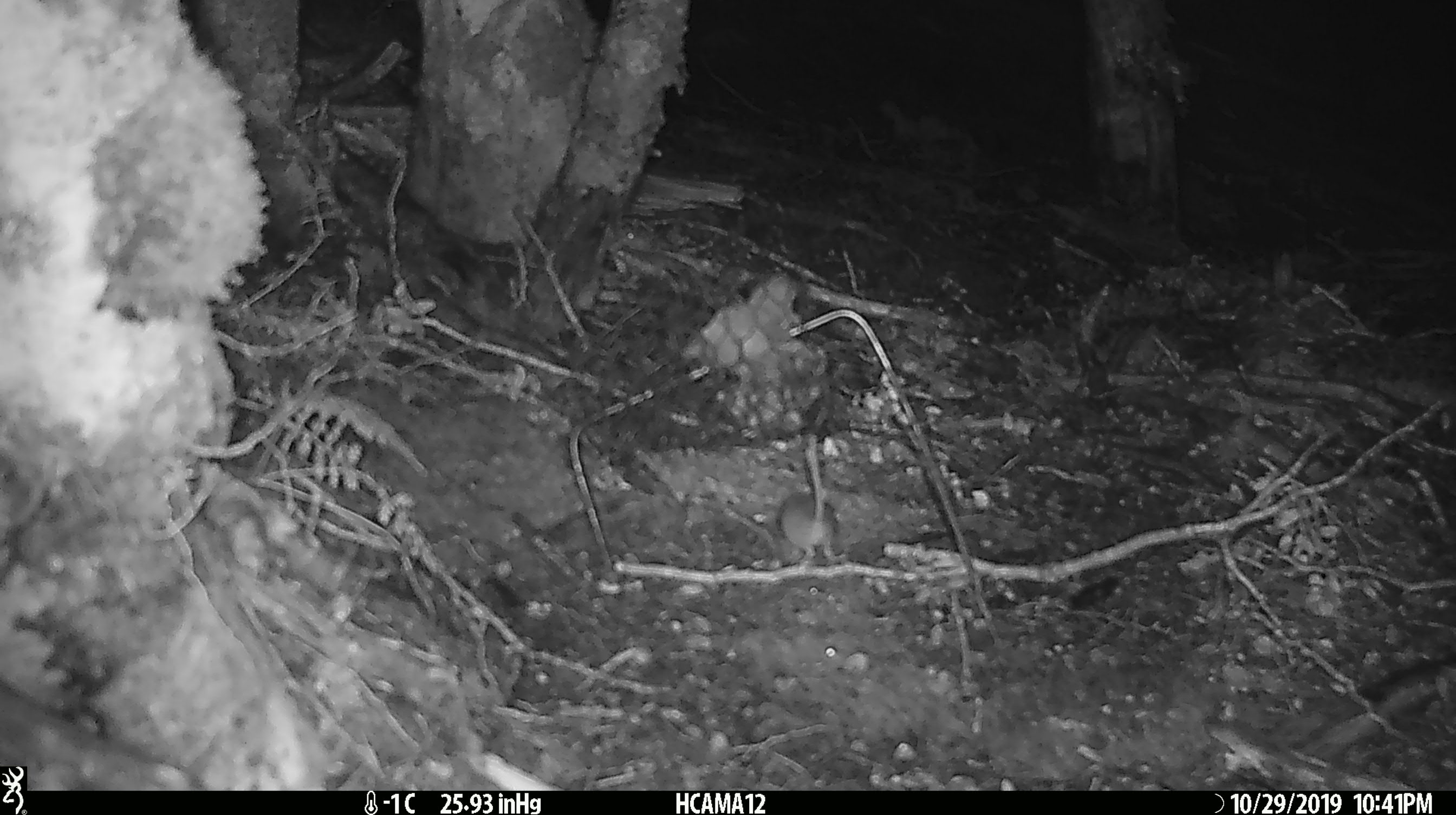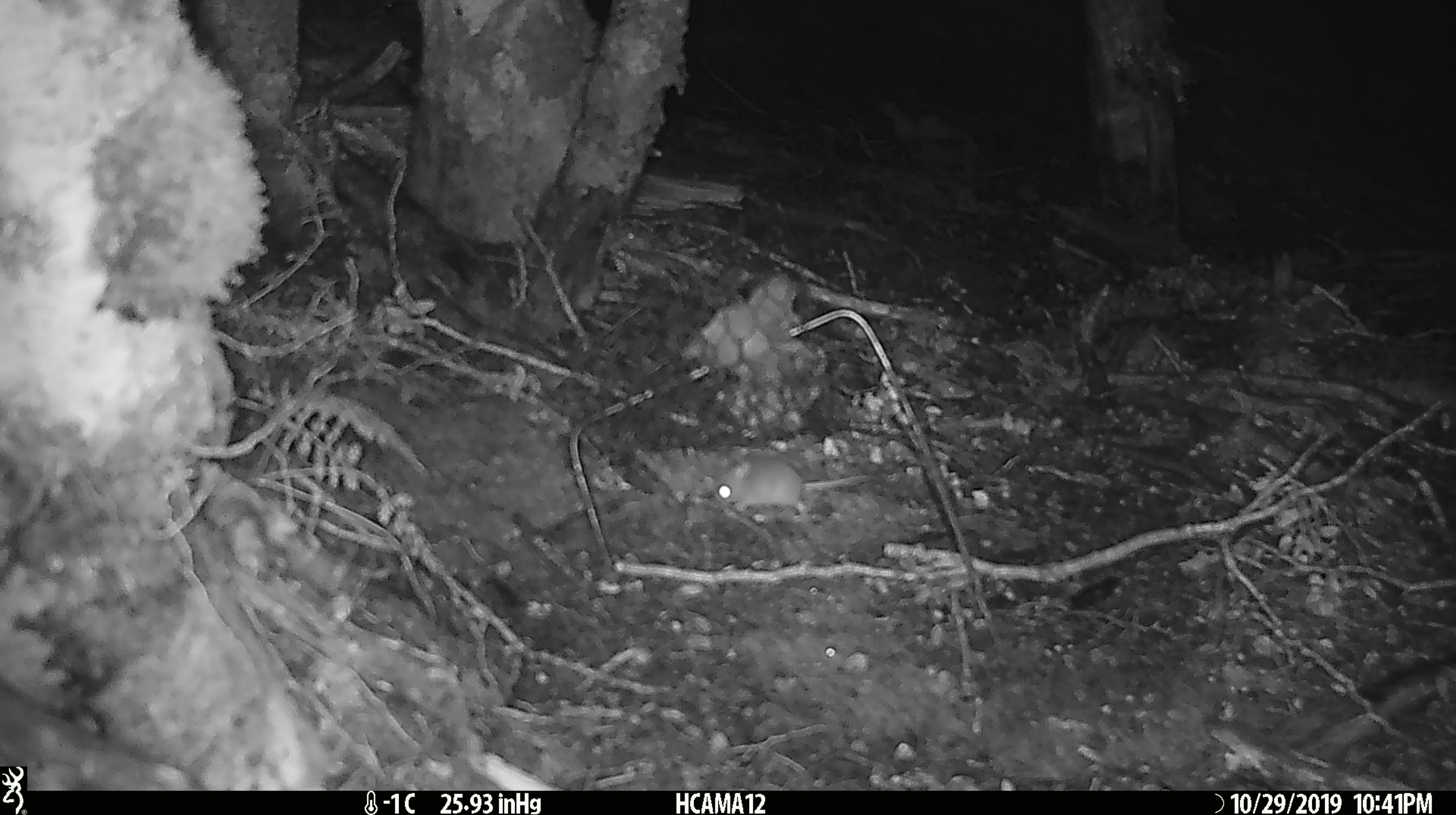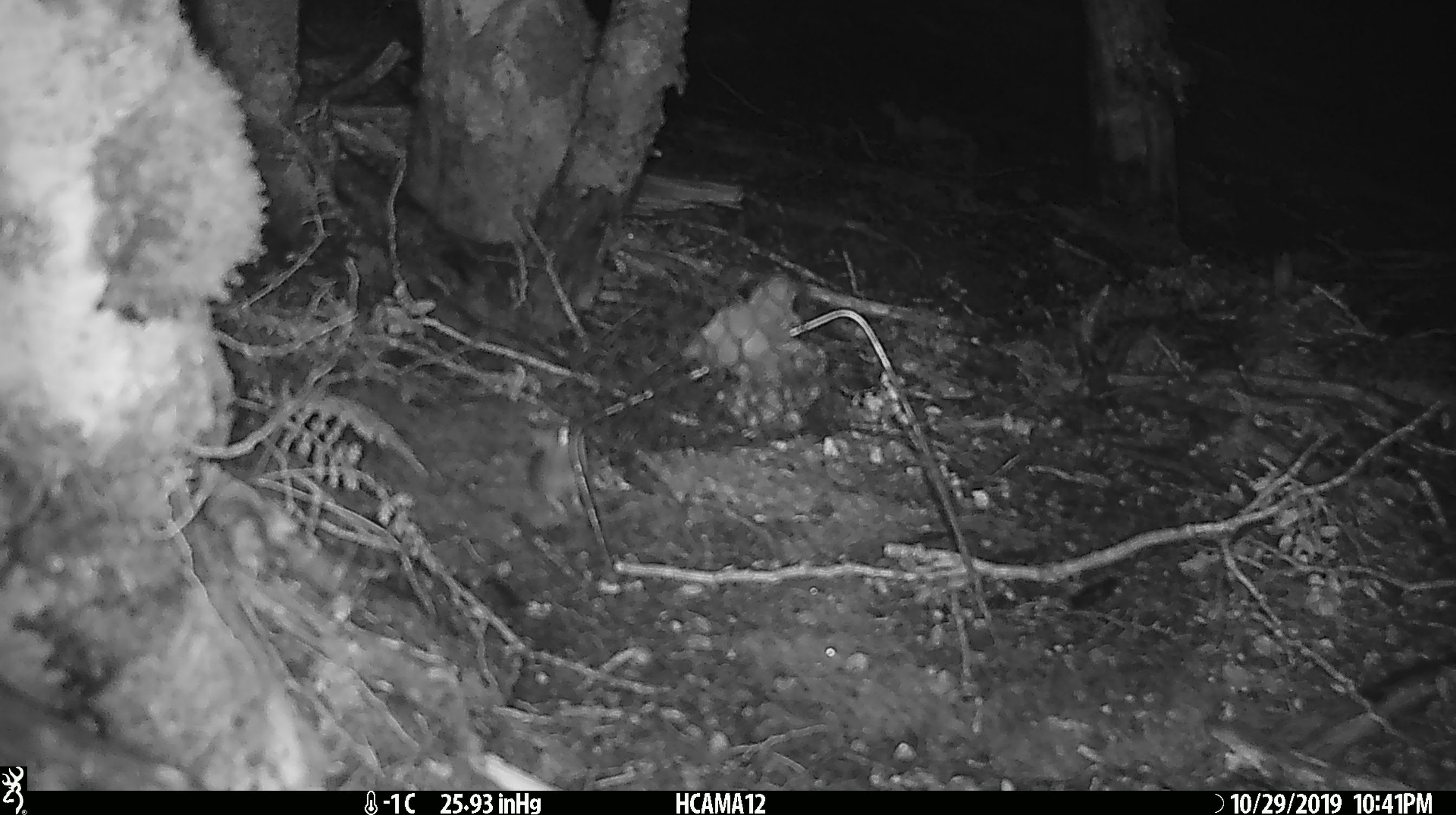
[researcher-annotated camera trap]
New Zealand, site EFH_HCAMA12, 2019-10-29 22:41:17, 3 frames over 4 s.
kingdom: Animalia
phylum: Chordata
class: Mammalia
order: Rodentia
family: Muridae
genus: Mus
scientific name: Mus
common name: mouse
Mouse (Mus).